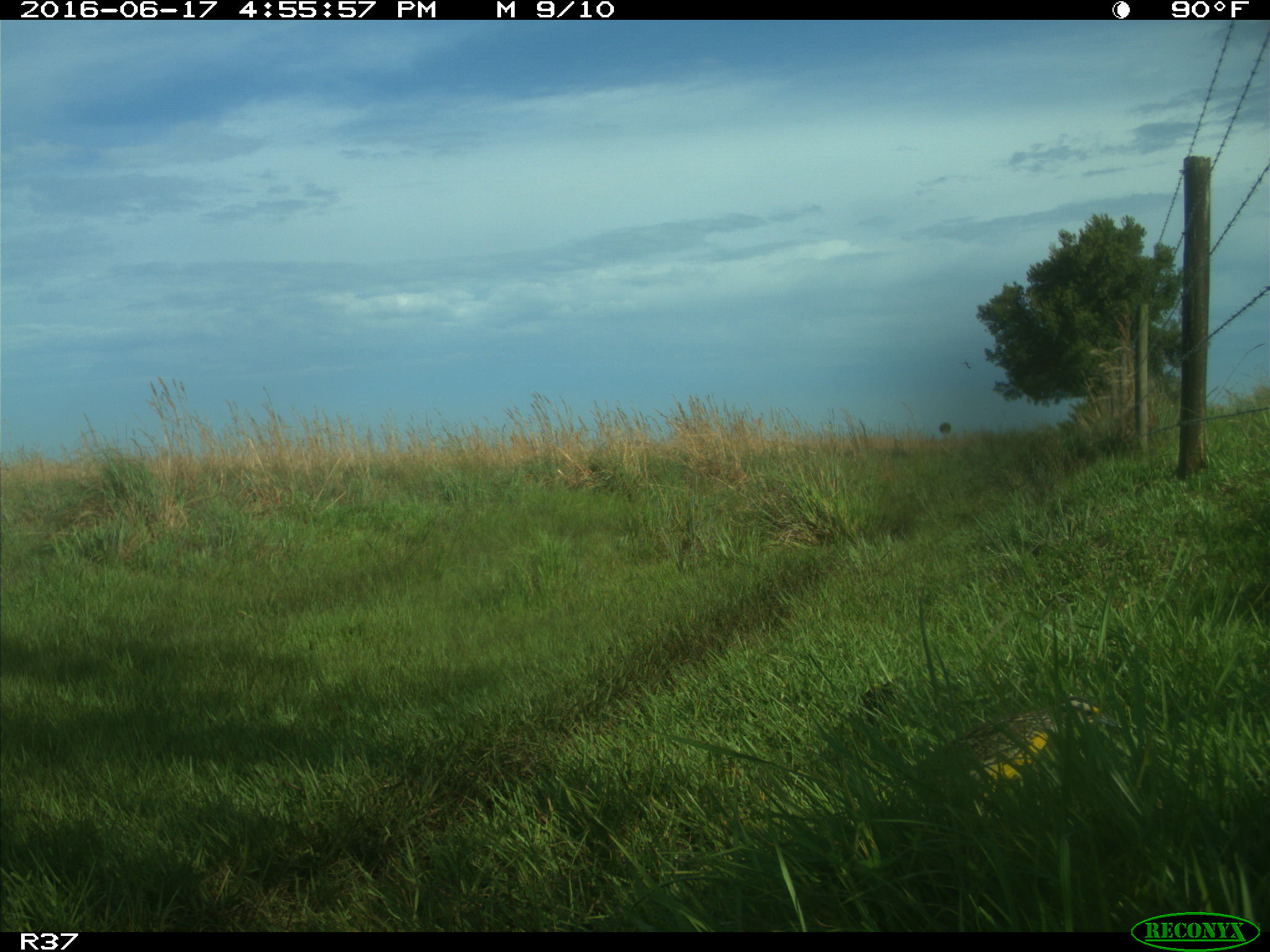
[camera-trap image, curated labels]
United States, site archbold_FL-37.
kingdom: Animalia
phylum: Chordata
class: Aves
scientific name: Aves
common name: birds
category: unidentified bird